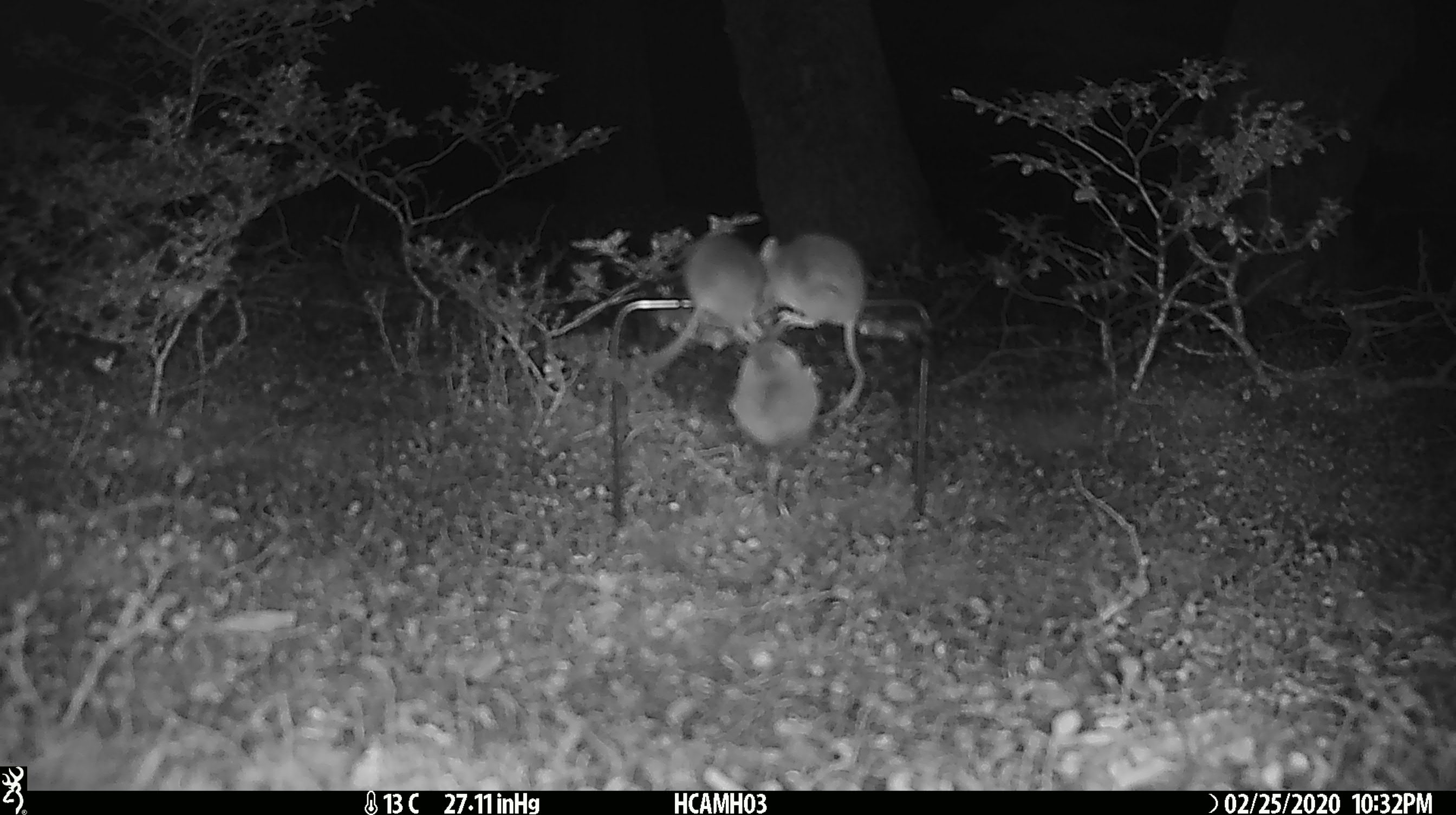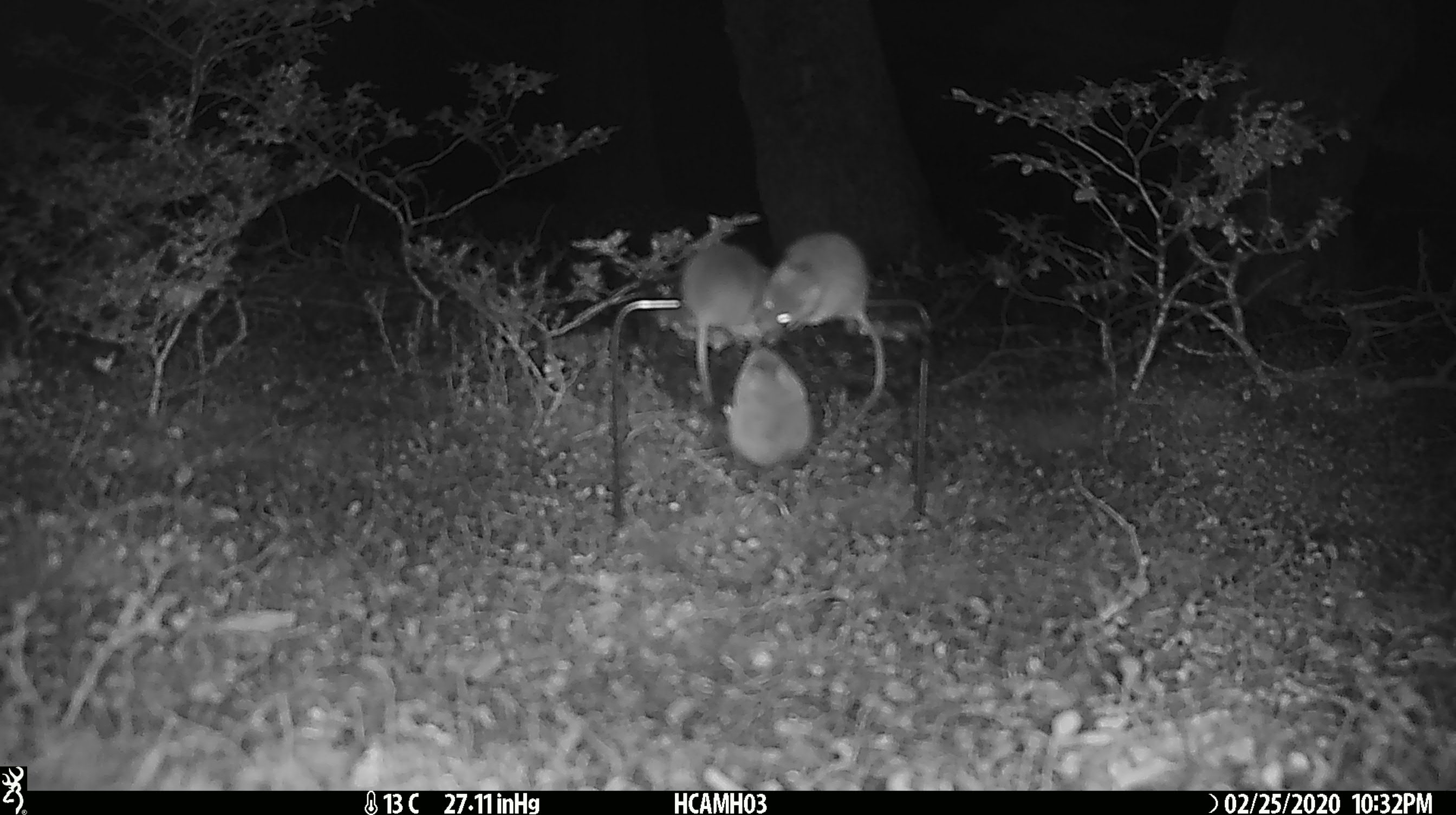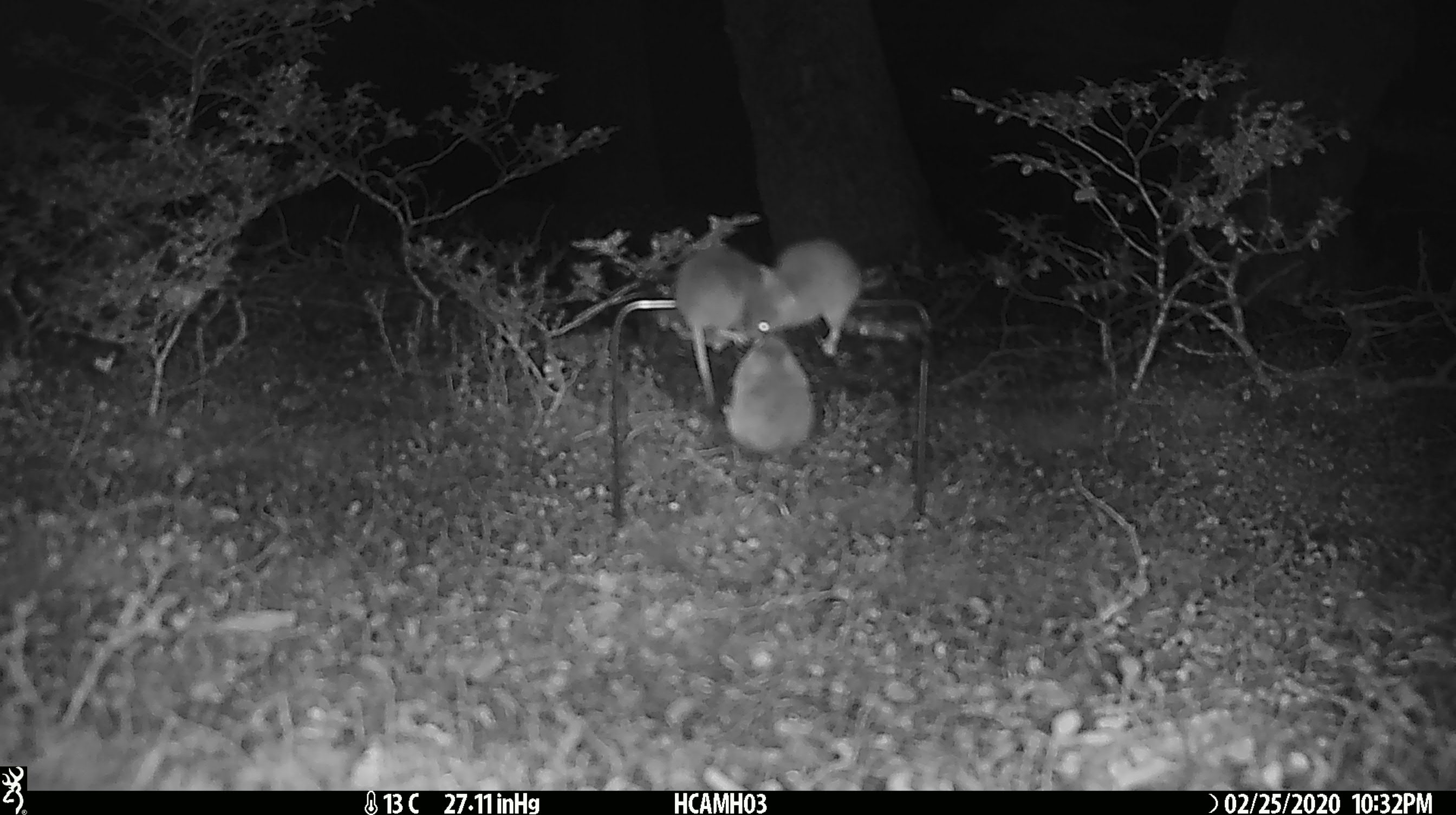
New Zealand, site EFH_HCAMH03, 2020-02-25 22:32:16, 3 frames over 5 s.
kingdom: Animalia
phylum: Chordata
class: Mammalia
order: Rodentia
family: Muridae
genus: Mus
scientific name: Mus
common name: mouse